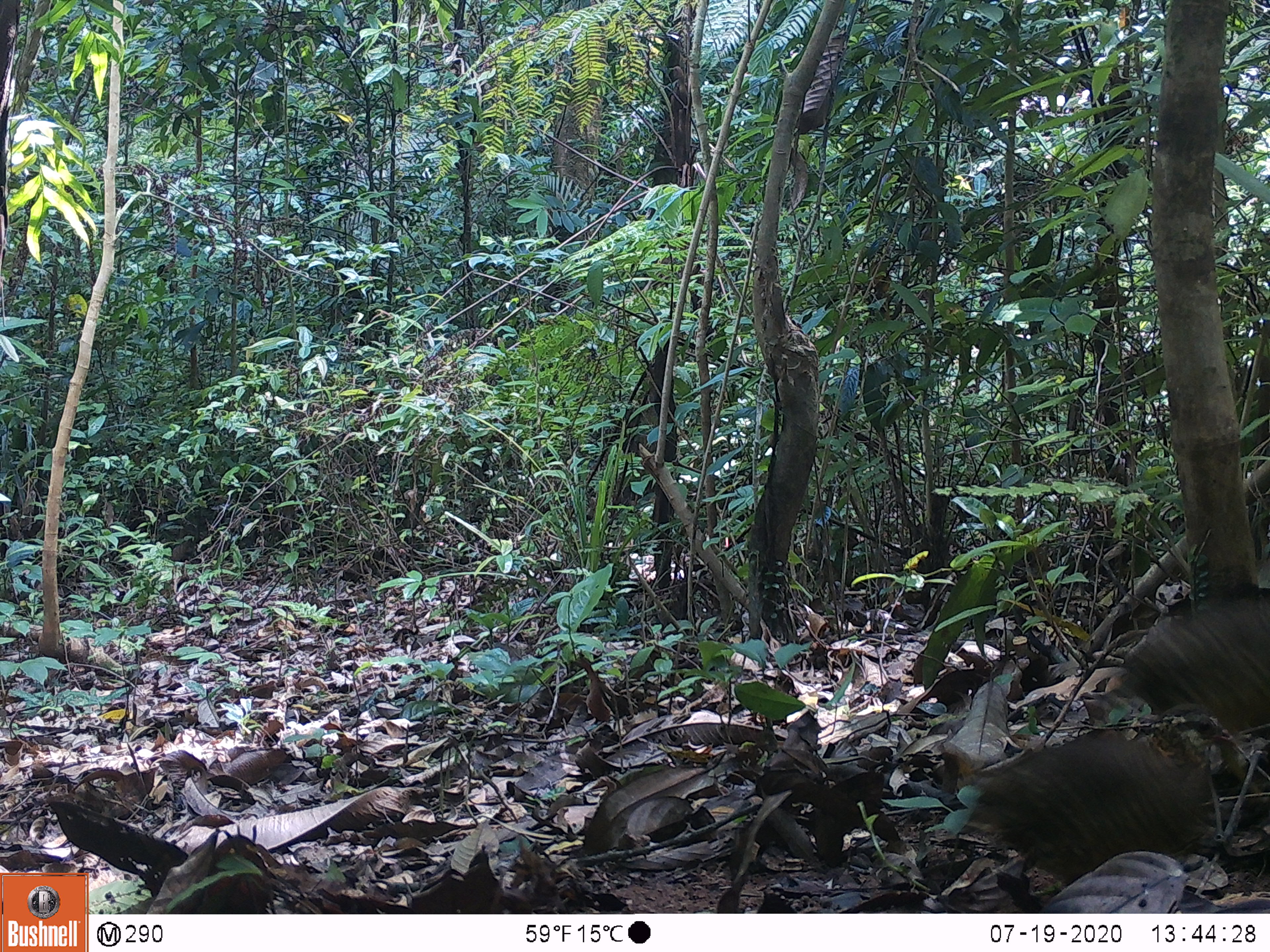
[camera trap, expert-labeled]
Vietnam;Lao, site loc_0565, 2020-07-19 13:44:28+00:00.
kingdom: Animalia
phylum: Chordata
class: Aves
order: Galliformes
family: Phasianidae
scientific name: Phasianidae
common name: partridge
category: unidentified partridge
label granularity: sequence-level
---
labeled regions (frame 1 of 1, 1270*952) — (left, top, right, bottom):
unidentified partridge: (964, 703, 1234, 887); (1111, 585, 1270, 783)